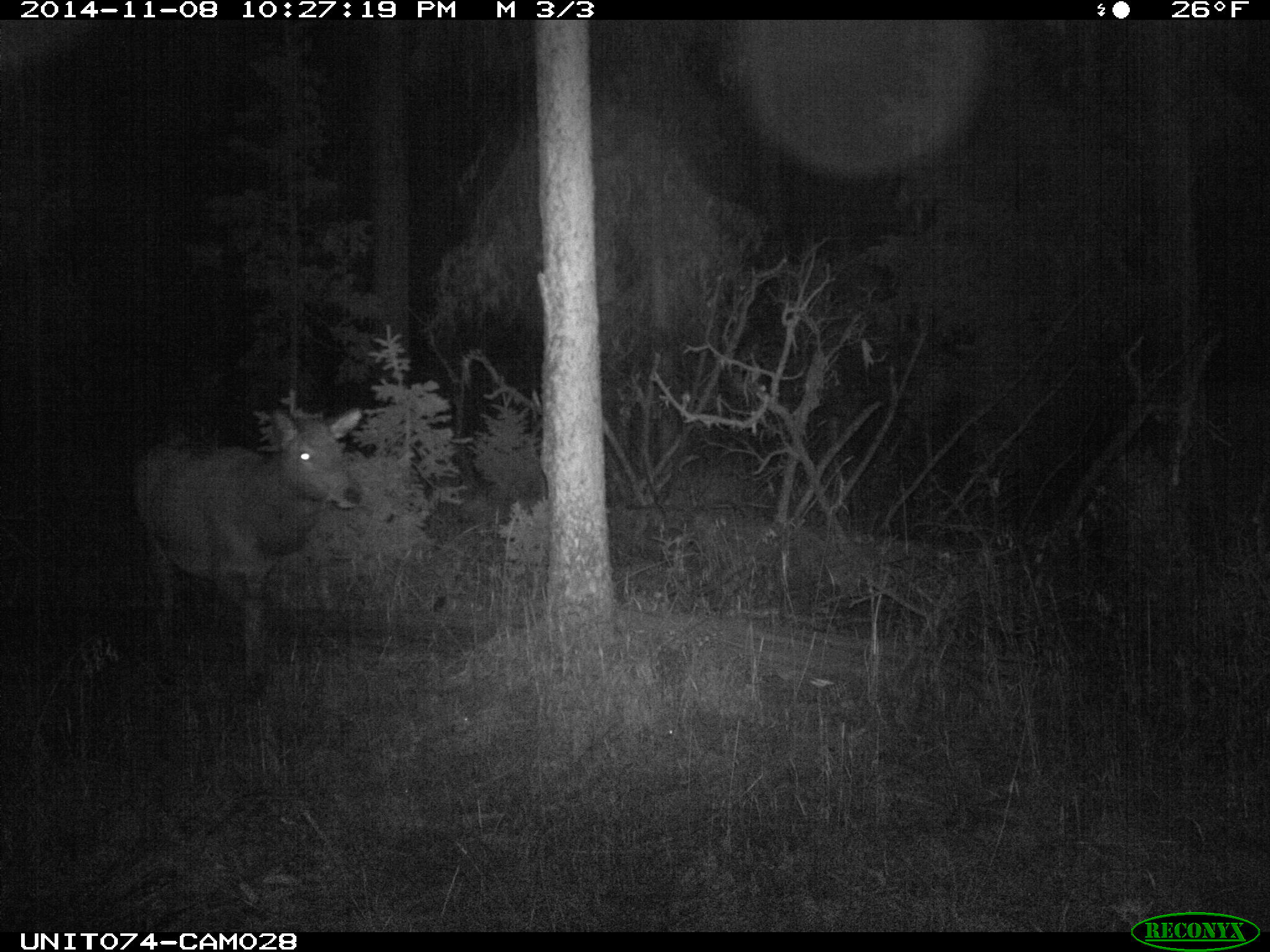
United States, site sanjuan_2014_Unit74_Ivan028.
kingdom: Animalia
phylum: Chordata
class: Mammalia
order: Artiodactyla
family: Cervidae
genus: Cervus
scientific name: Cervus elaphus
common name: red deer